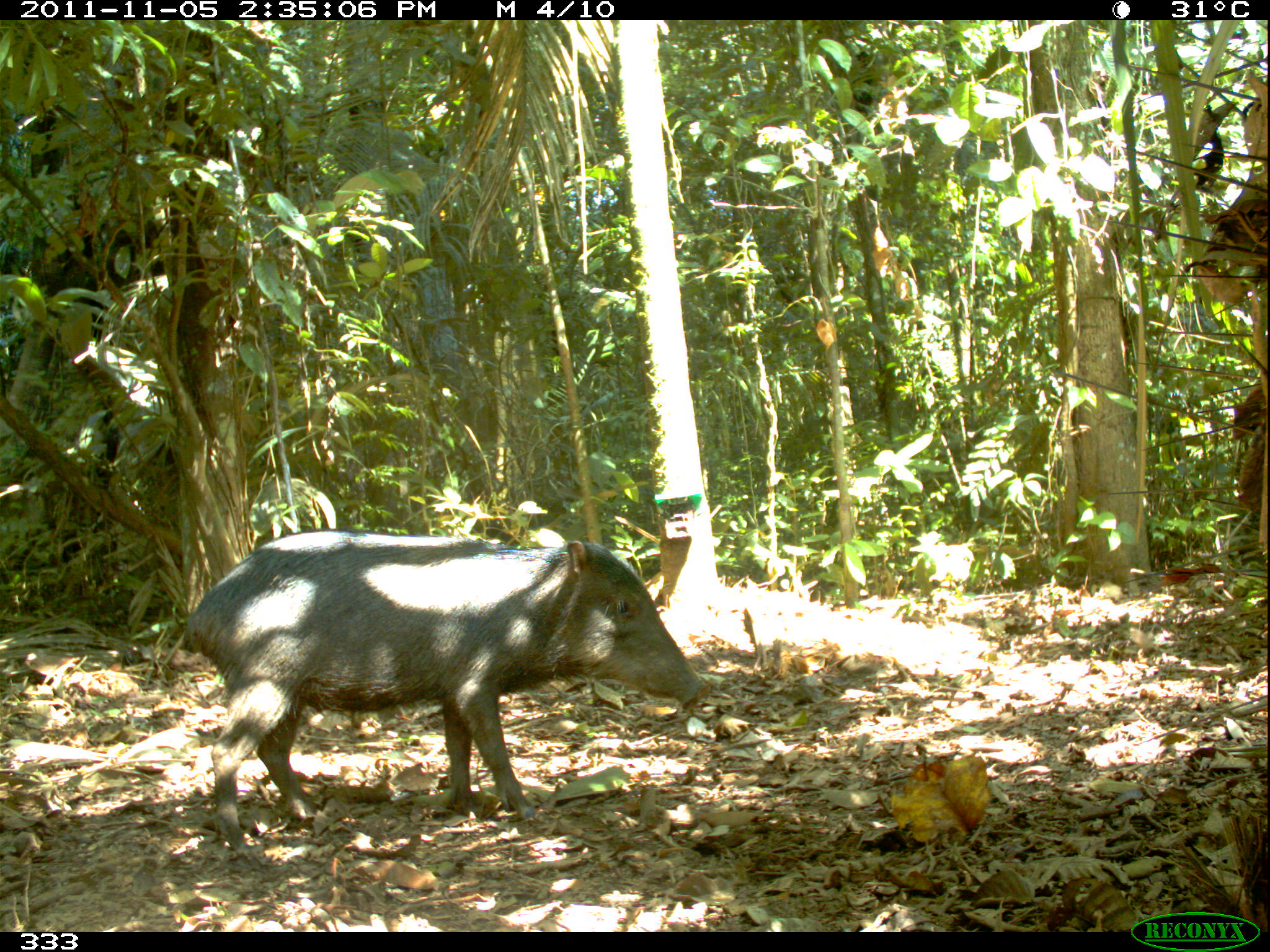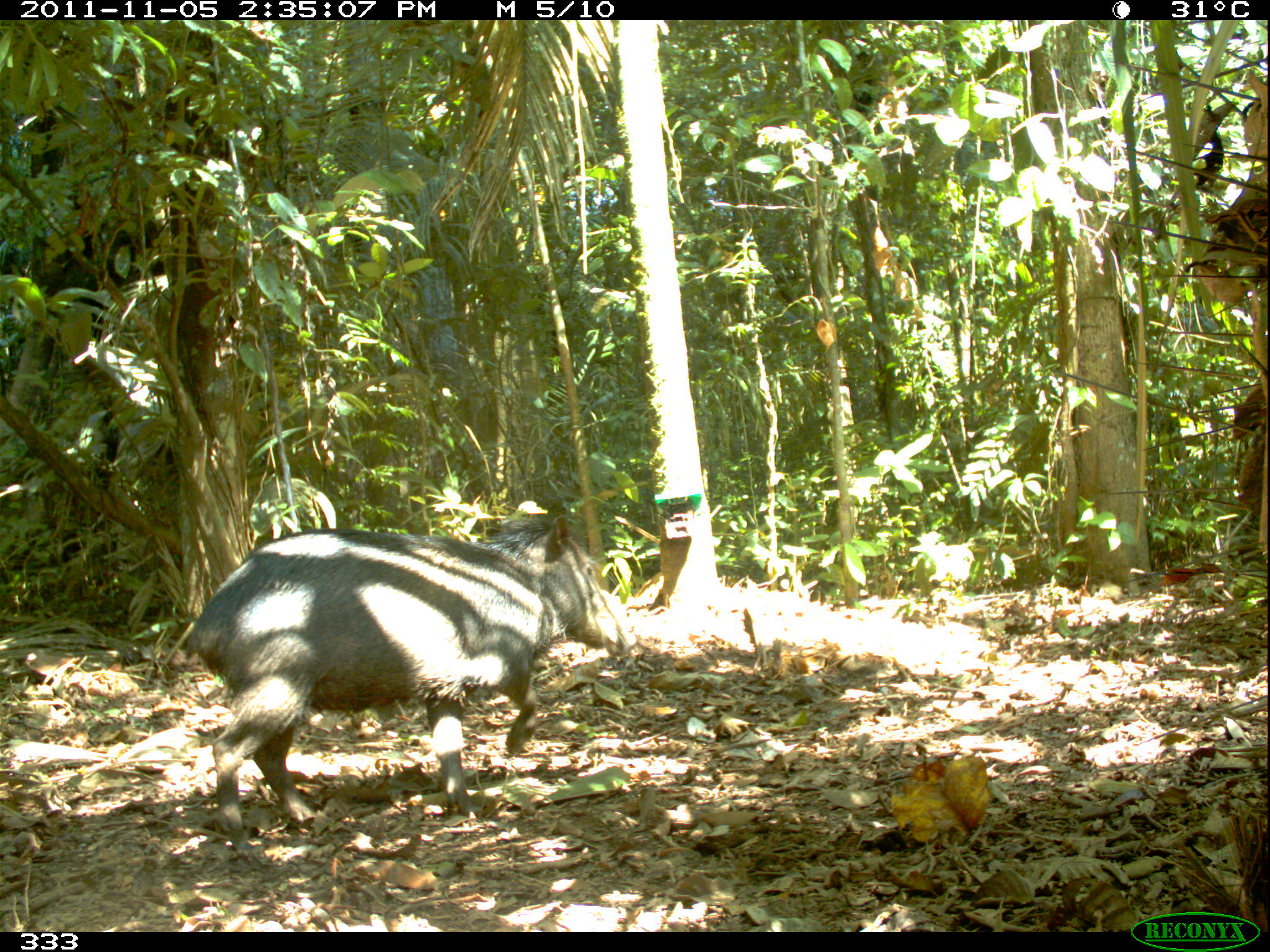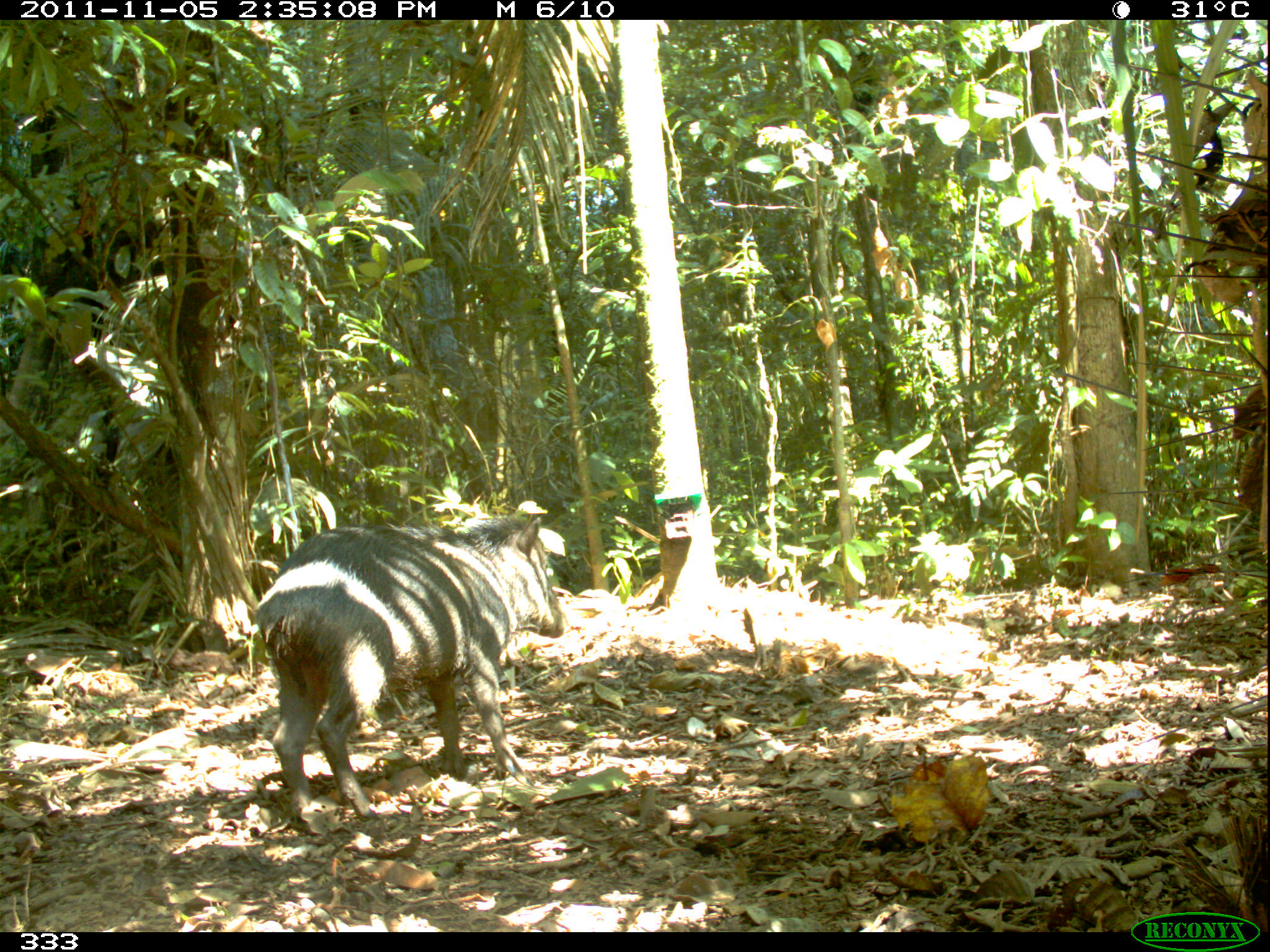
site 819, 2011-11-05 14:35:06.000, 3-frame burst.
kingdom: Animalia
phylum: Chordata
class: Mammalia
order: Artiodactyla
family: Tayassuidae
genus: Tayassu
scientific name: Tayassu pecari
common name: white-lipped peccary